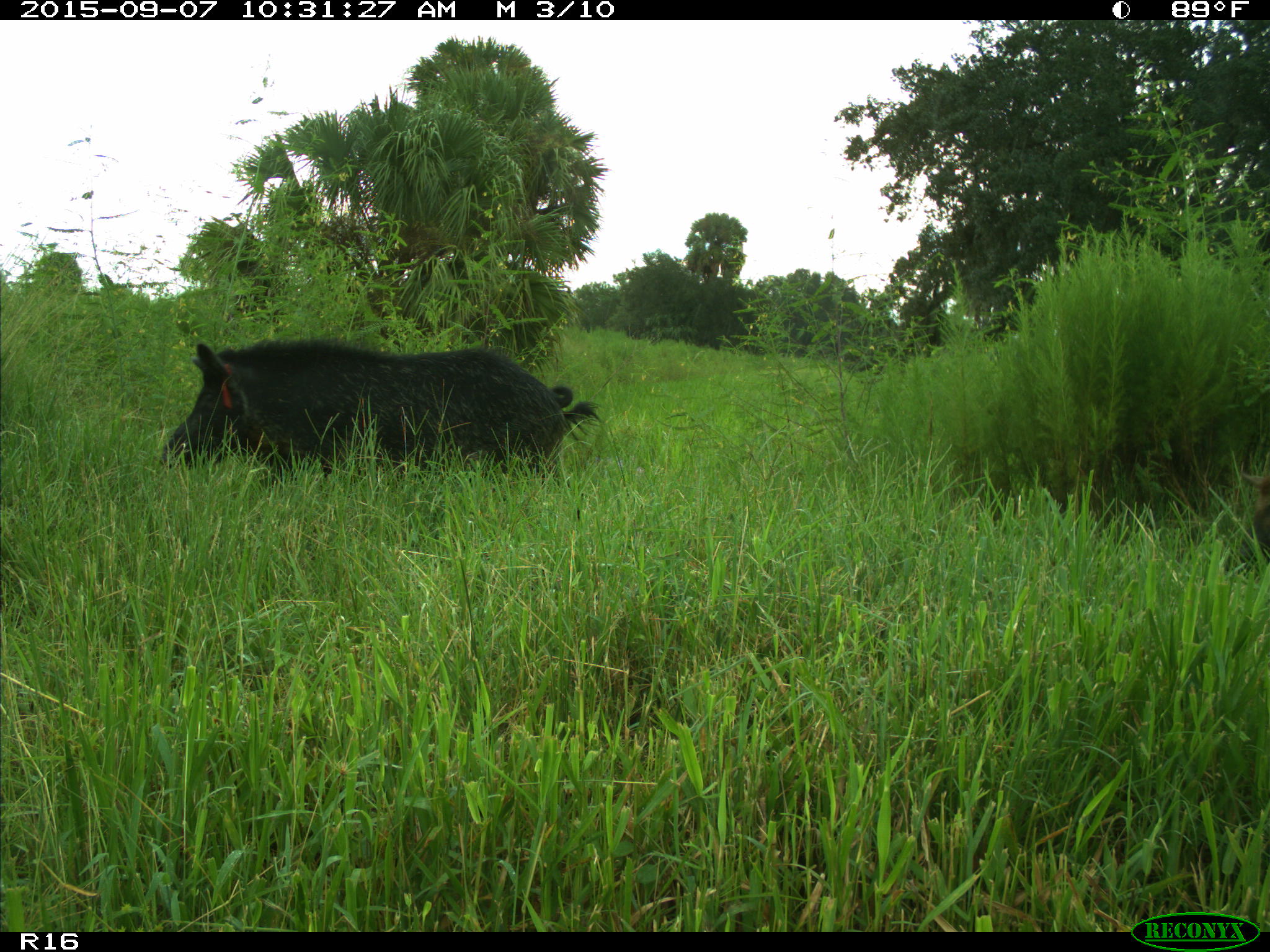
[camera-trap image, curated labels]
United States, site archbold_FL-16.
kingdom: Animalia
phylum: Chordata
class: Mammalia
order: Artiodactyla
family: Suidae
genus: Sus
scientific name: Sus scrofa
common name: wild boar